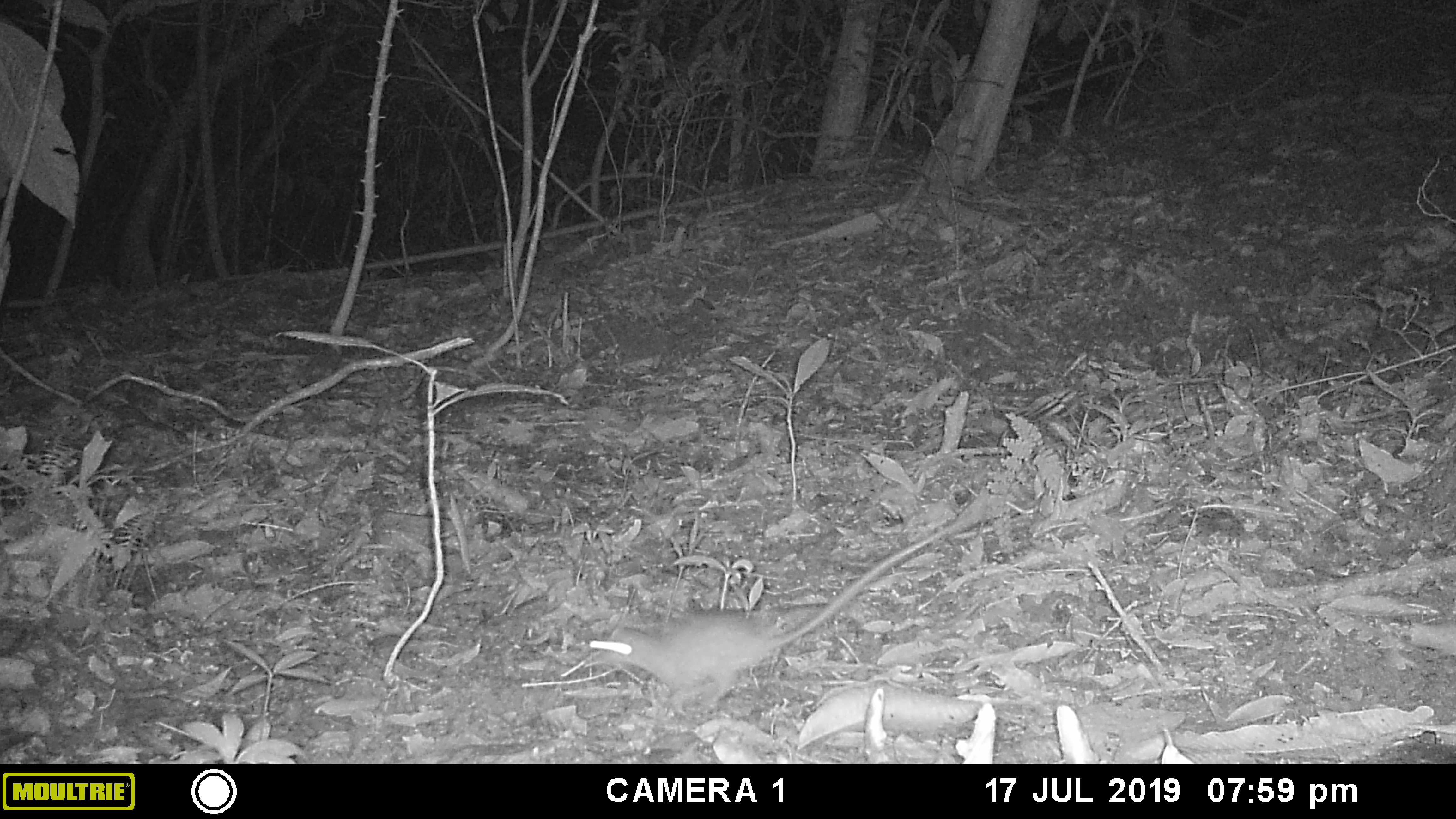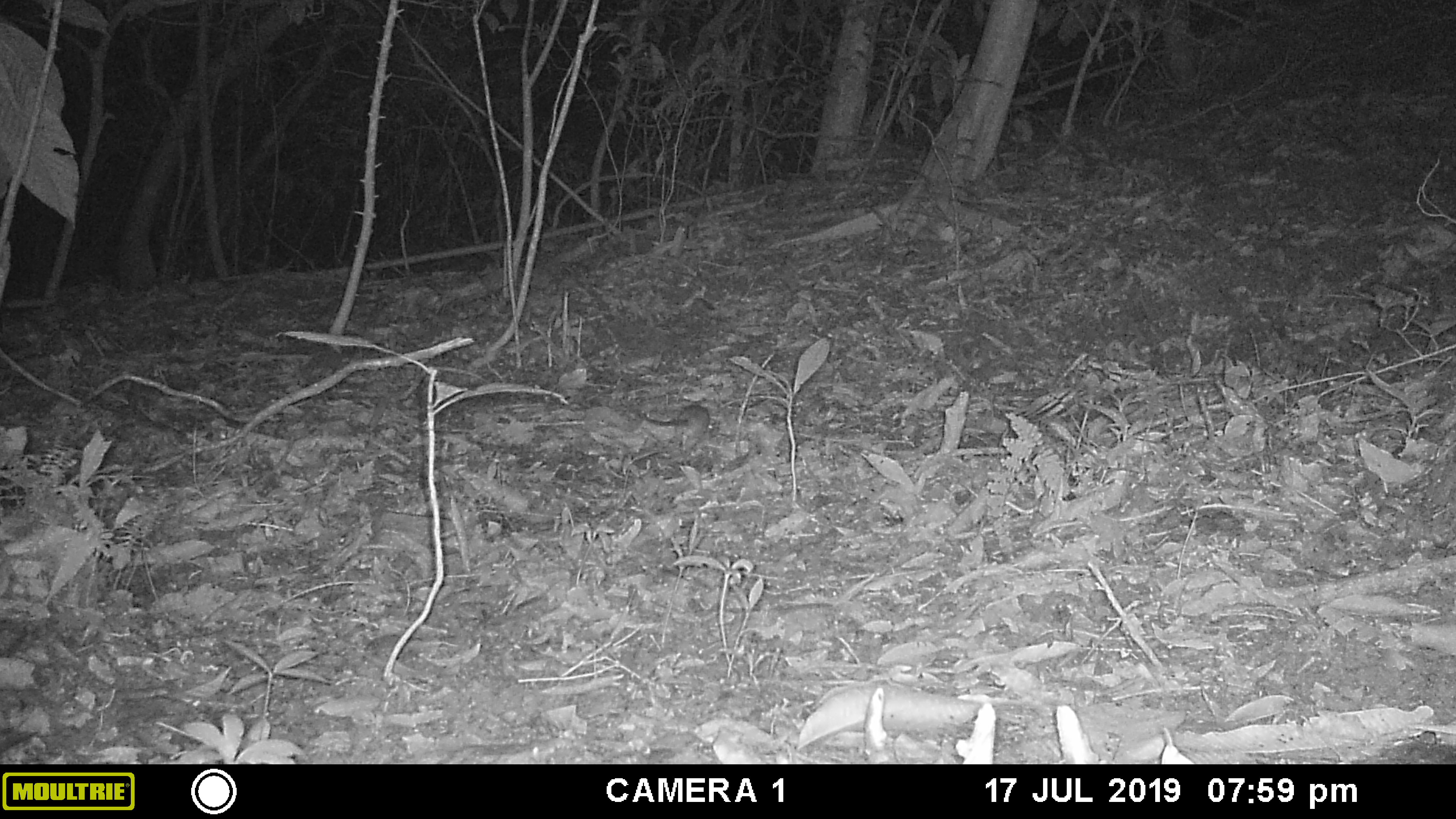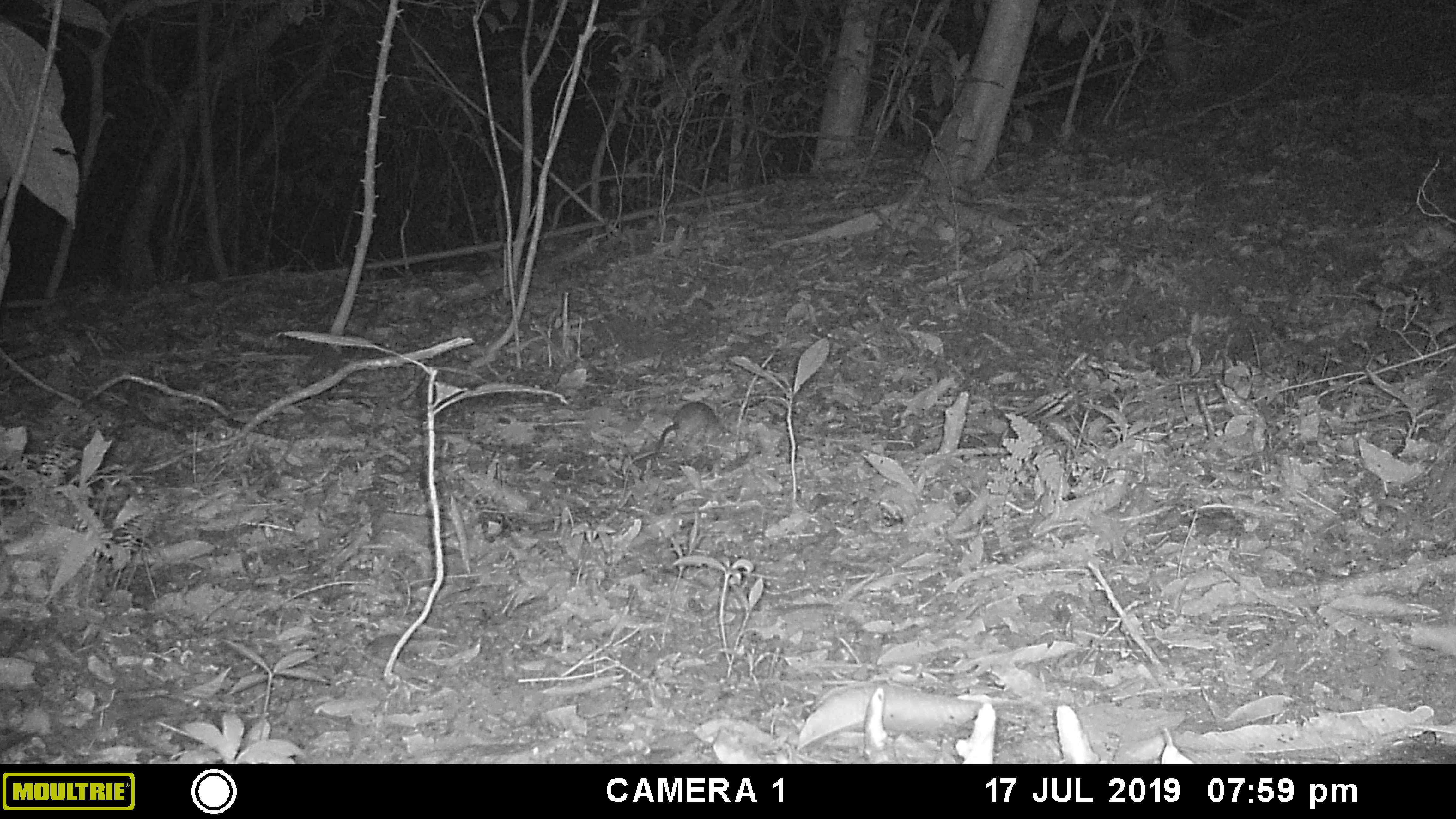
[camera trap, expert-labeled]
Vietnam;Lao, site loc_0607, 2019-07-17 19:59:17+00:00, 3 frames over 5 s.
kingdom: Animalia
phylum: Chordata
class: Mammalia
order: Rodentia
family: Muridae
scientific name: Muridae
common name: old-world mice and rats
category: unidentified murid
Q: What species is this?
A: Unidentified murid (old-world mice and rats) (Muridae).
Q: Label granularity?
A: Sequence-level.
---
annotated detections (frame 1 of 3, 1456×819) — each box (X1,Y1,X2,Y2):
unidentified murid: (583,513,979,719)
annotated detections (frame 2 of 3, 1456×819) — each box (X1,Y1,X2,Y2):
unidentified murid: (637,404,716,466)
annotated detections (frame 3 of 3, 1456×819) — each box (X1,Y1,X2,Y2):
unidentified murid: (653,400,732,461)